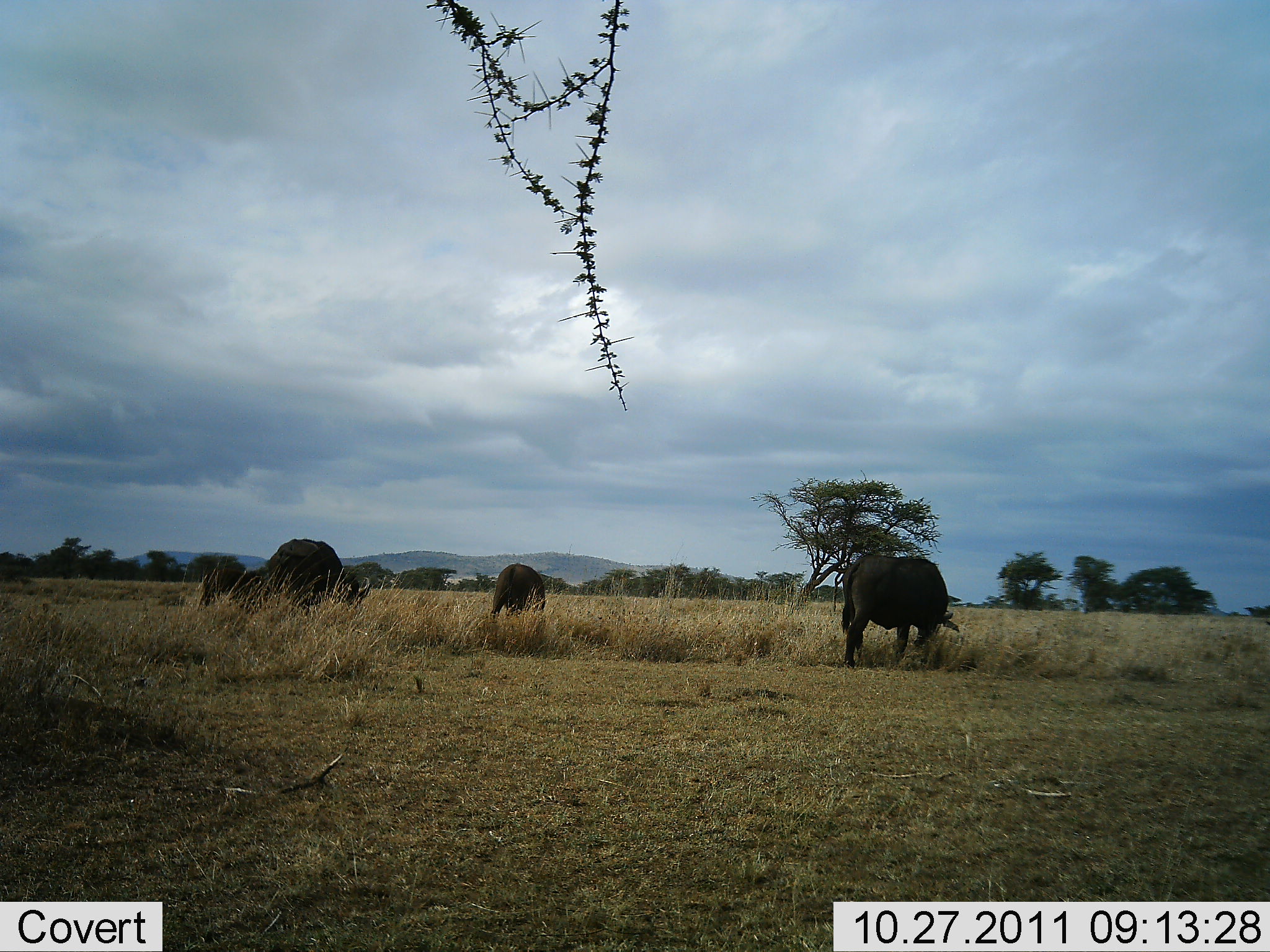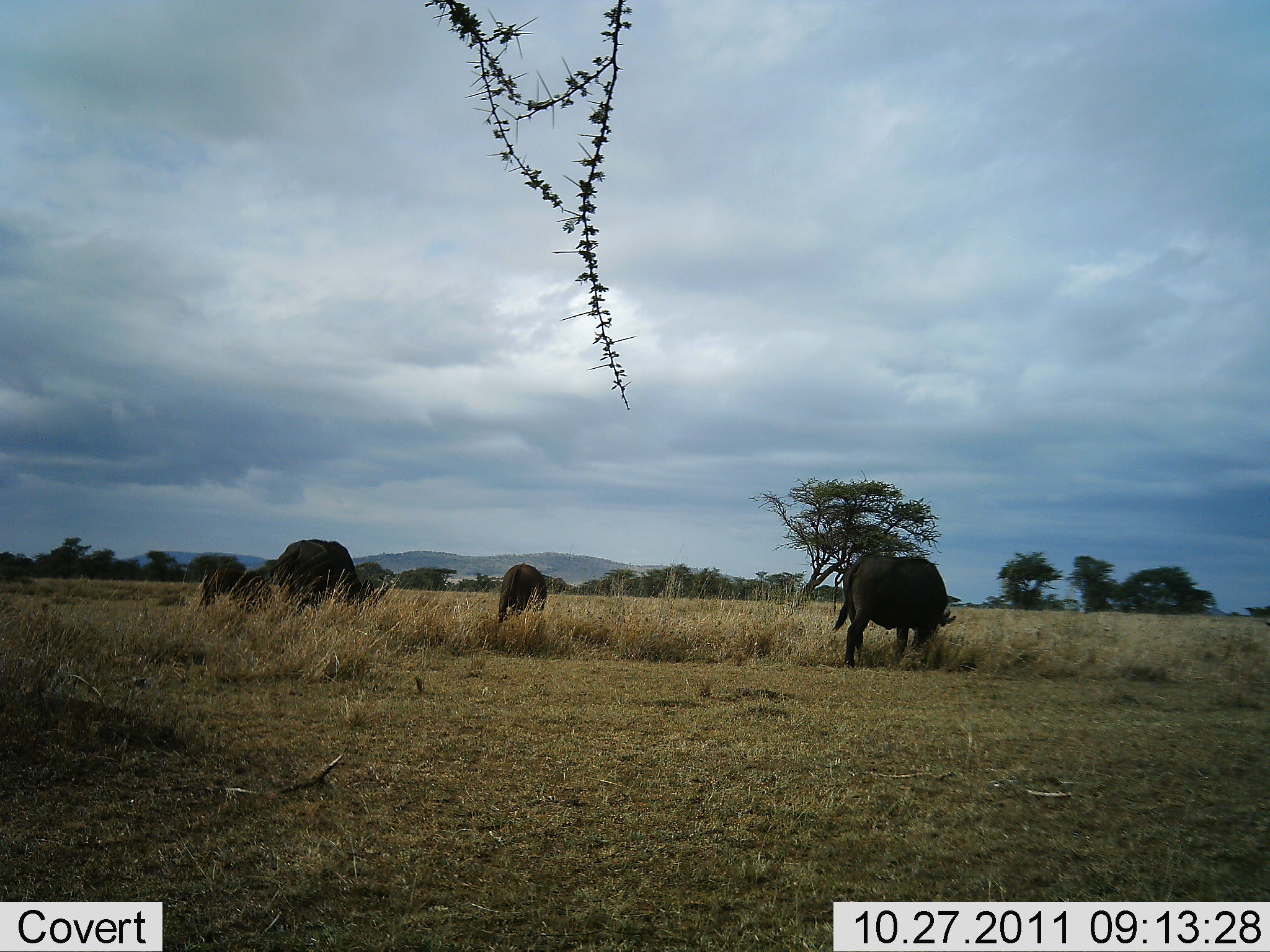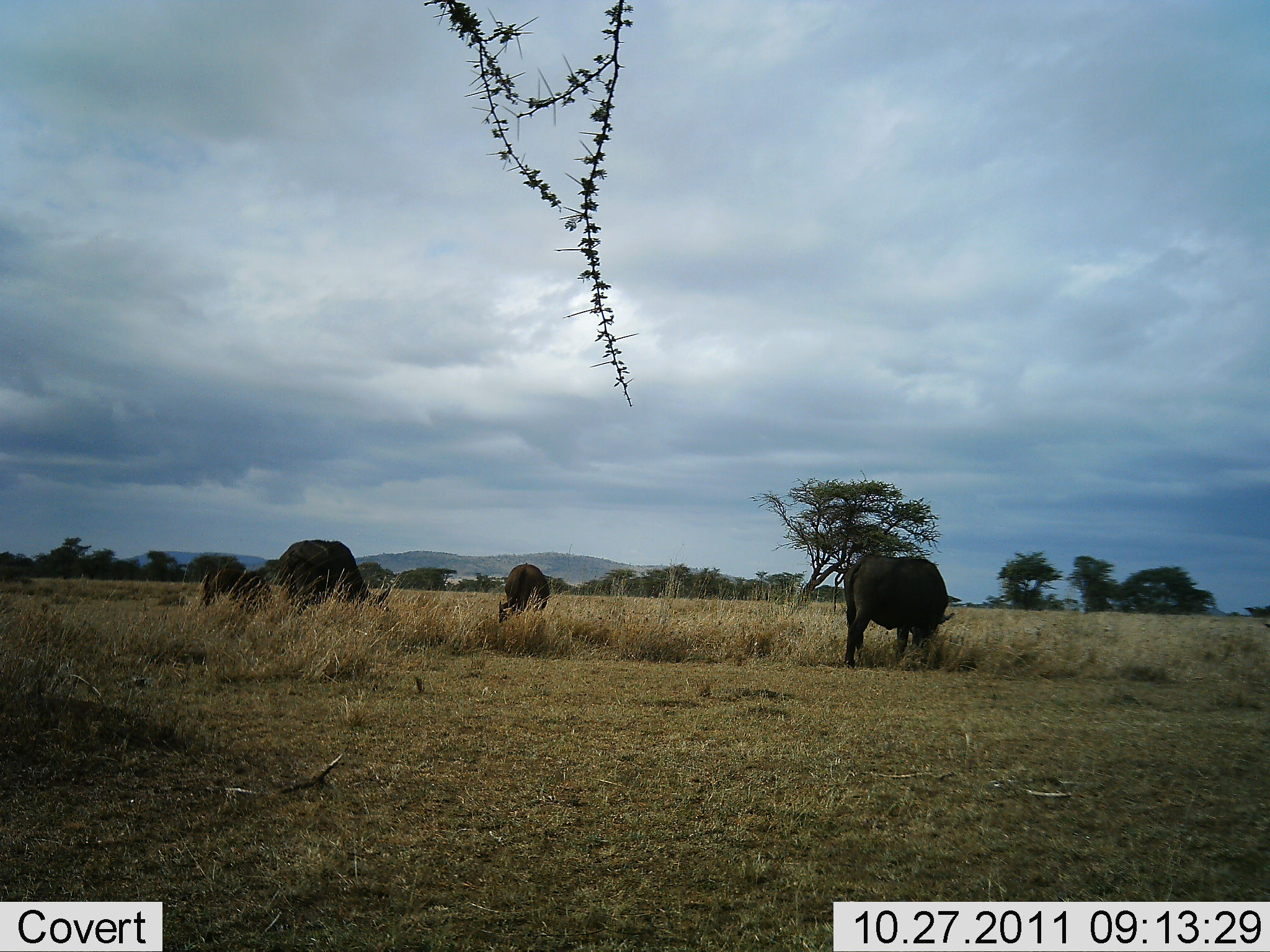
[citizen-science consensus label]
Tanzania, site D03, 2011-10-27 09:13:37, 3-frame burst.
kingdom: Animalia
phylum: Chordata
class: Mammalia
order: Artiodactyla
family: Bovidae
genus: Syncerus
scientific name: Syncerus caffer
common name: cape buffalo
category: buffalo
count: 4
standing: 27%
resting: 0%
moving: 9%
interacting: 0%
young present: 0%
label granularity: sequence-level